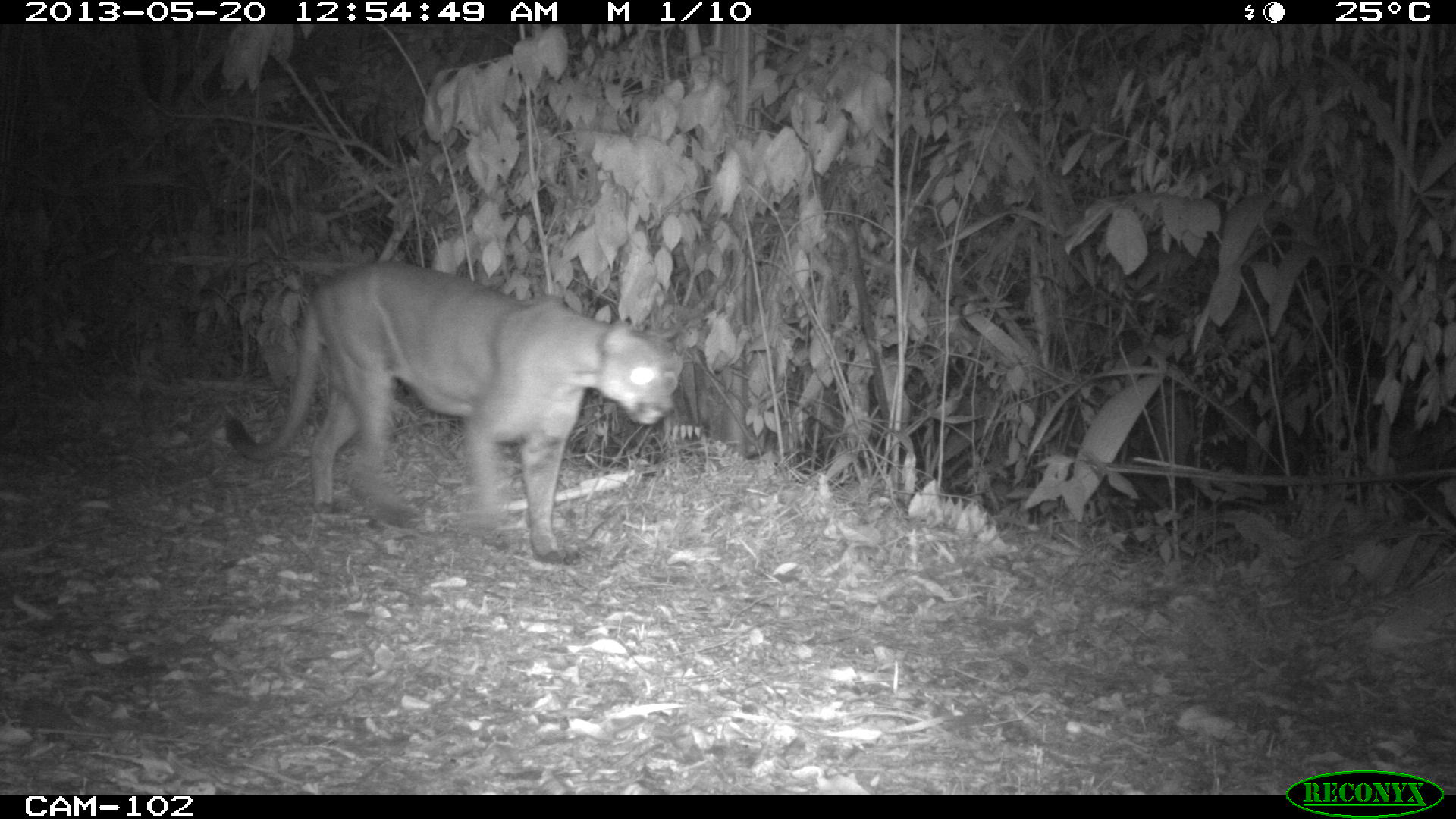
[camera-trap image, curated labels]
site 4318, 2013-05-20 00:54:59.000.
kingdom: Animalia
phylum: Chordata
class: Mammalia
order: Carnivora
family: Felidae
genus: Puma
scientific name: Puma concolor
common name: mountain lion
Puma concolor (mountain lion), count 1, sex male.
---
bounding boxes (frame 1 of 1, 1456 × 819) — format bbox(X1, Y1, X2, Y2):
puma concolor: bbox(224, 257, 679, 561)